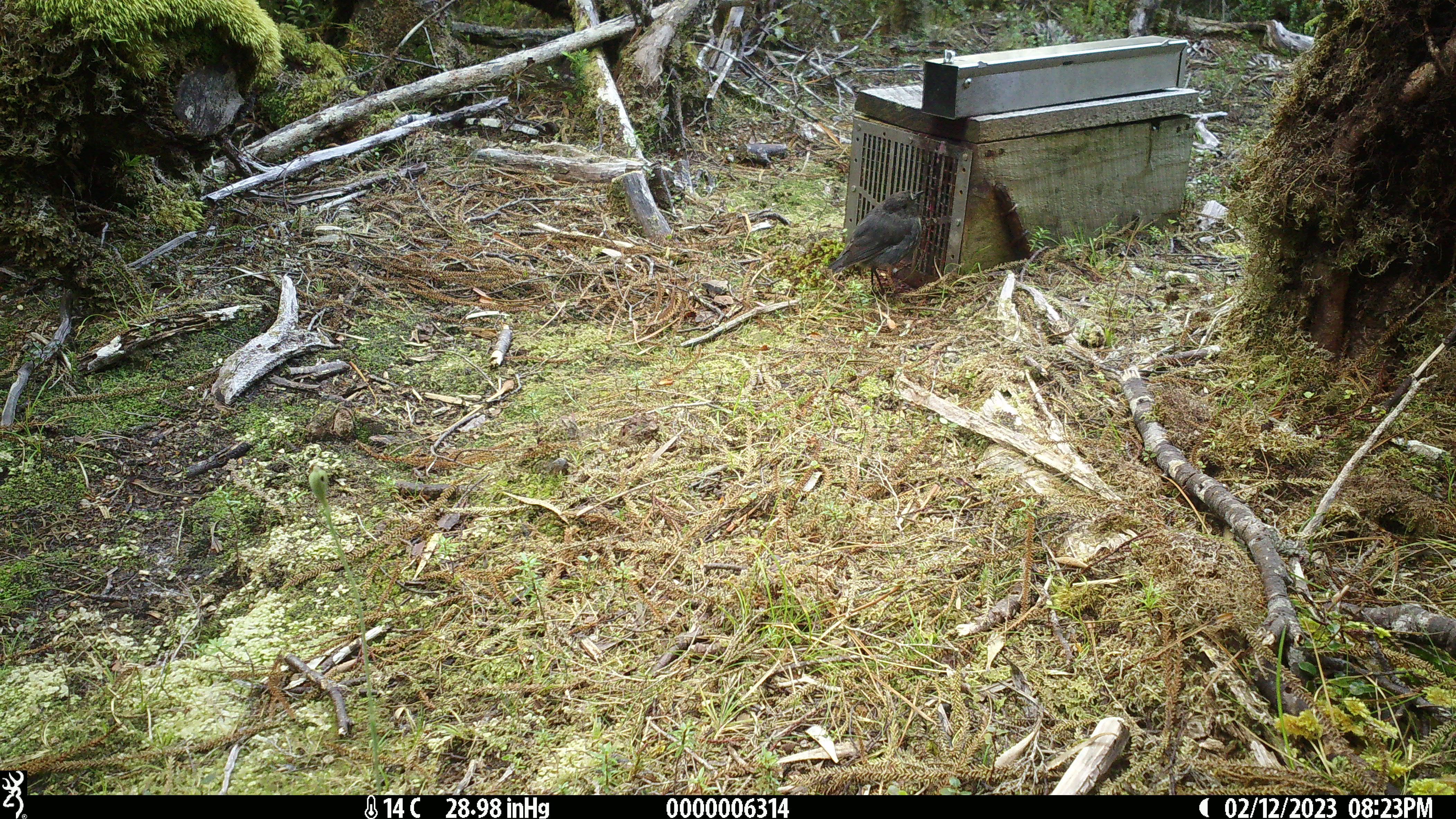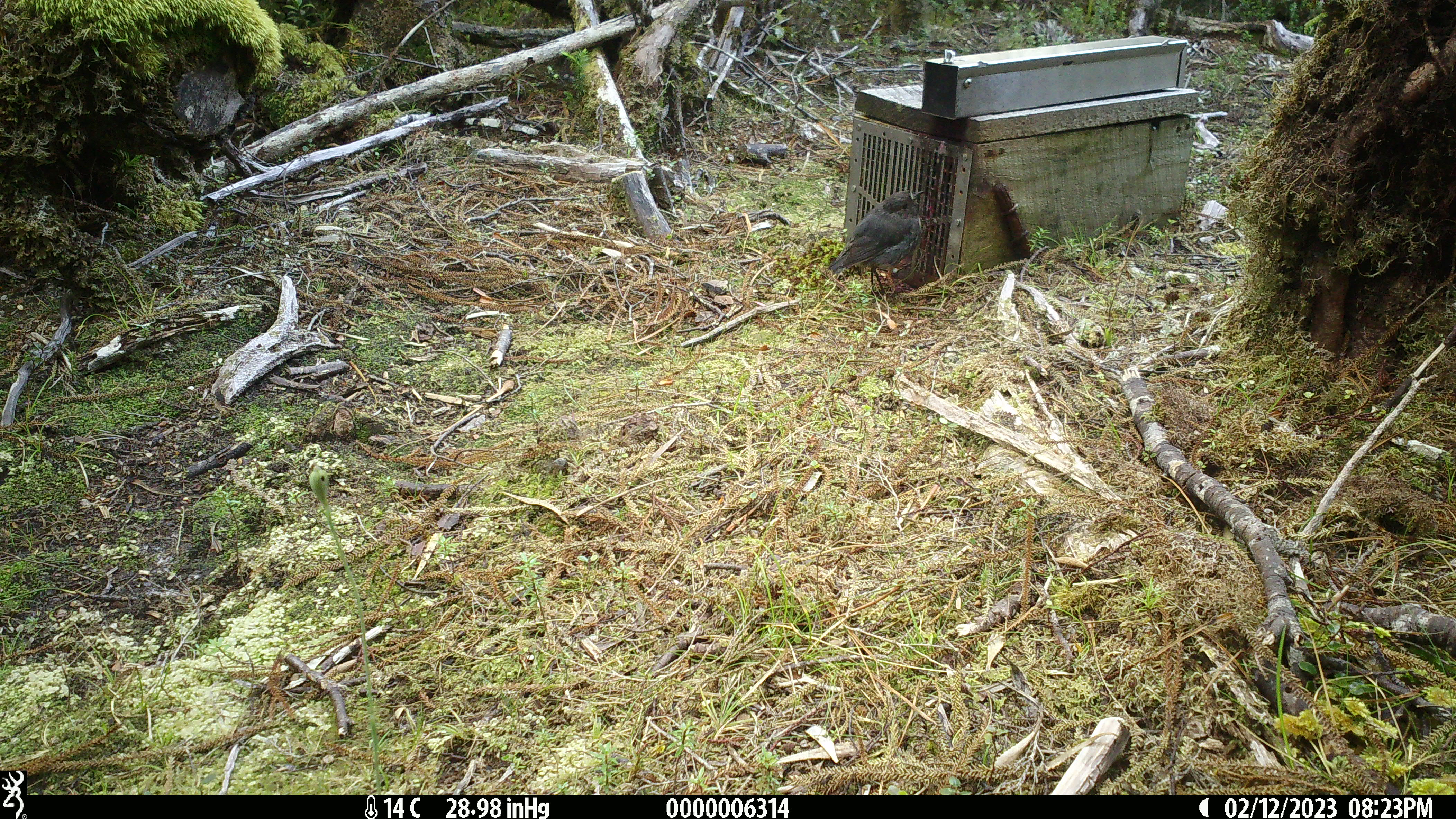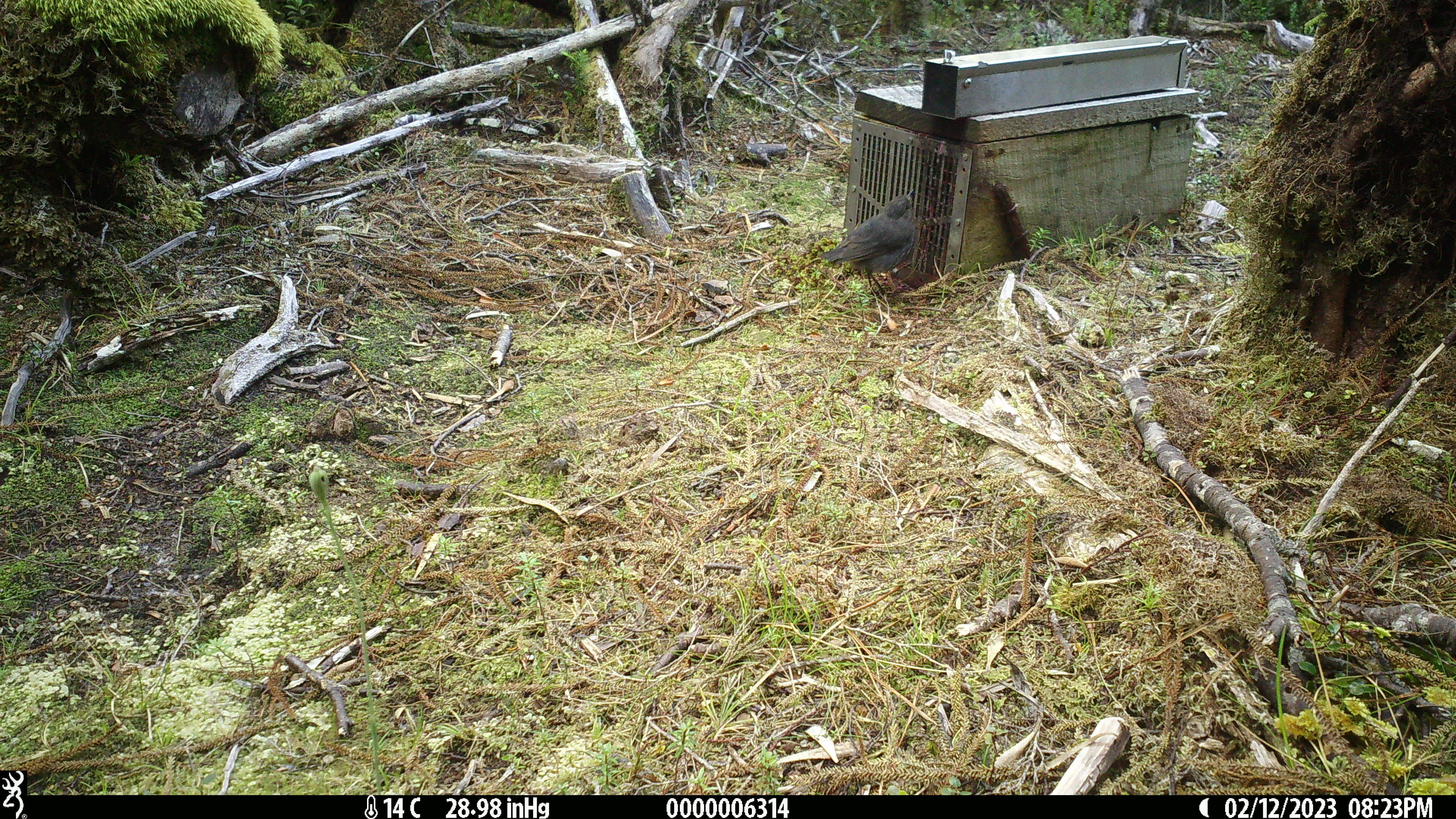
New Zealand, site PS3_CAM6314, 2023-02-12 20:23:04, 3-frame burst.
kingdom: Animalia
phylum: Chordata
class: Aves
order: Passeriformes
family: Petroicidae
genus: Petroica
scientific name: Petroica australis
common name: new zealand robin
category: robin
Robin (new zealand robin) (Petroica australis).